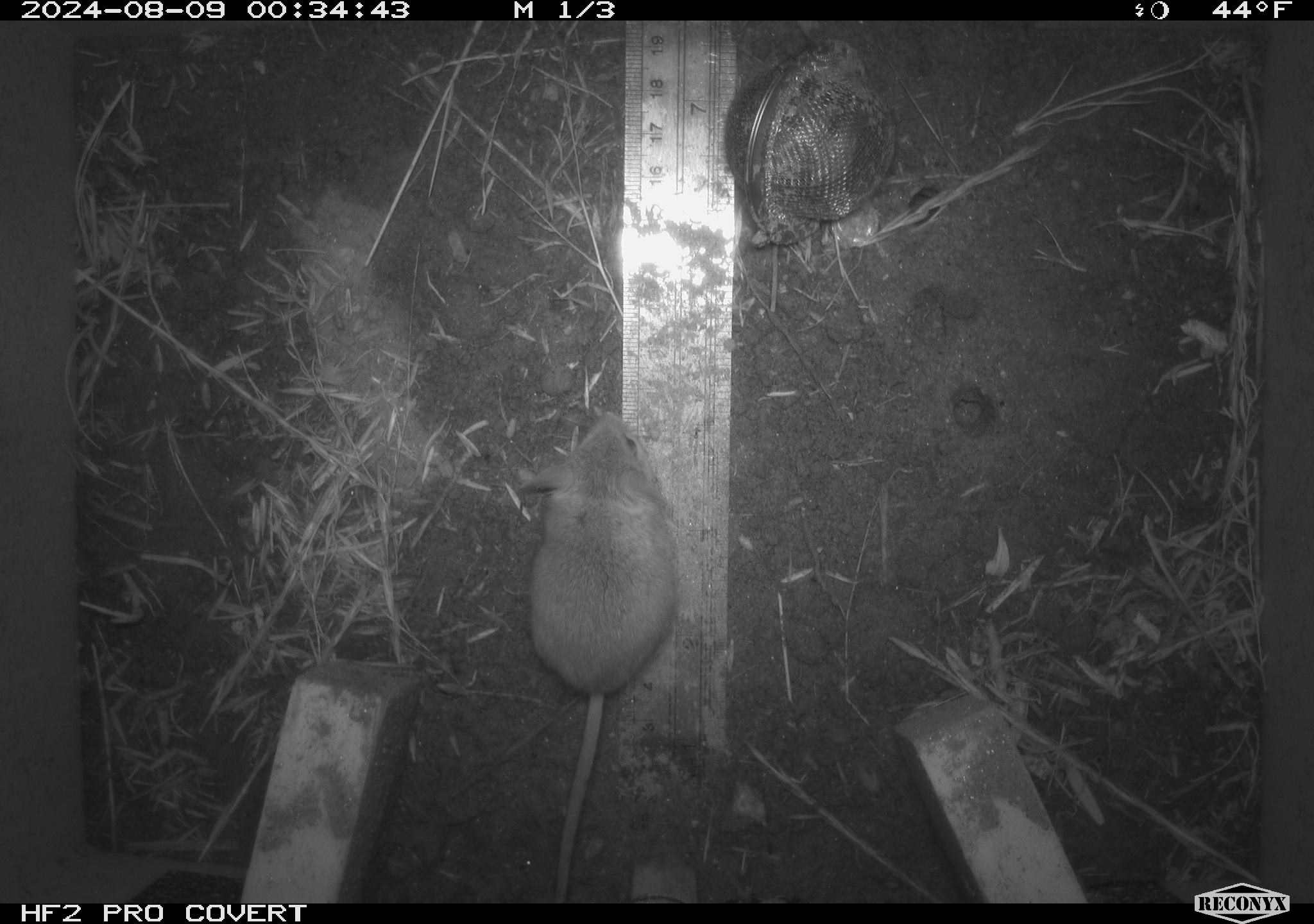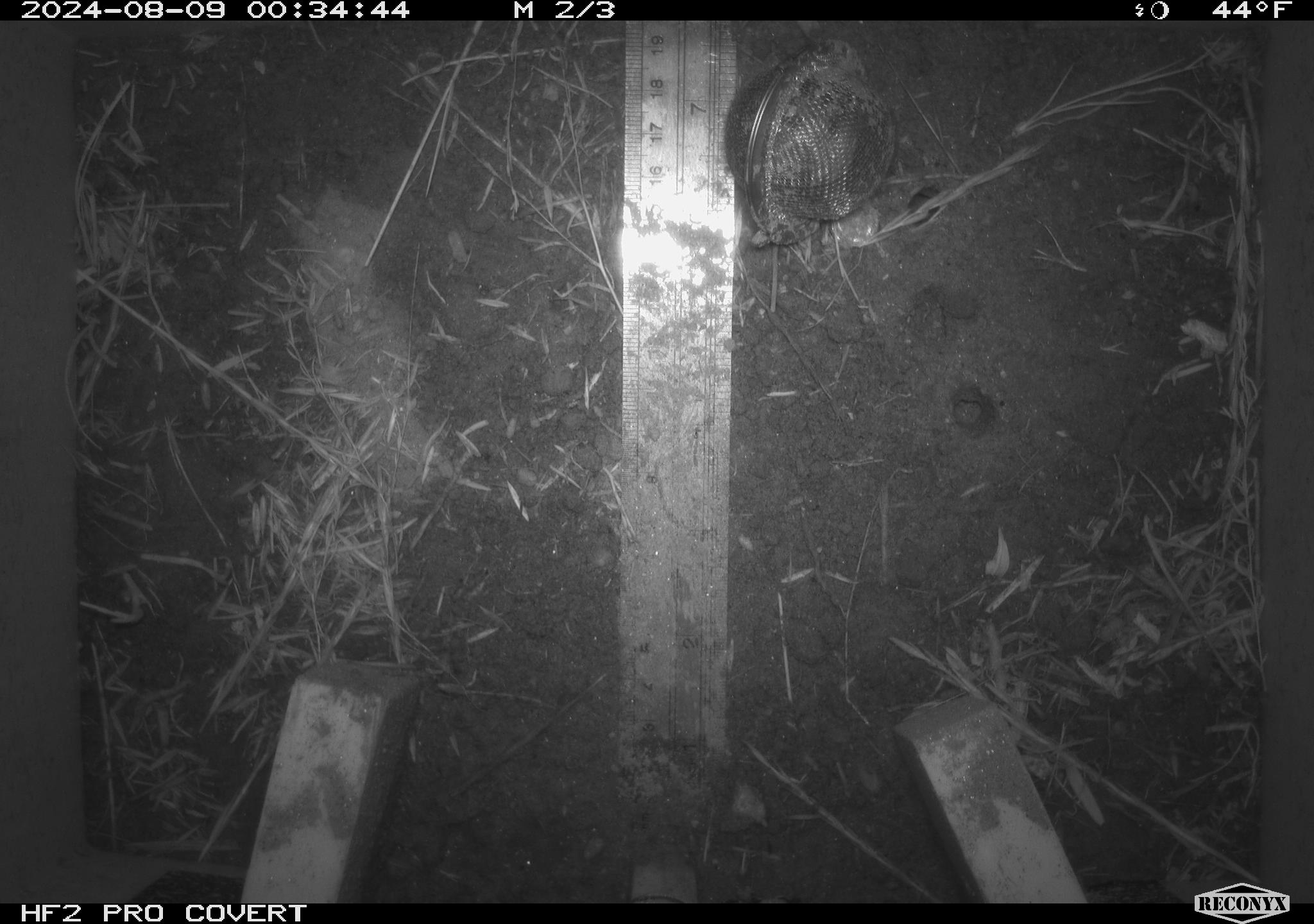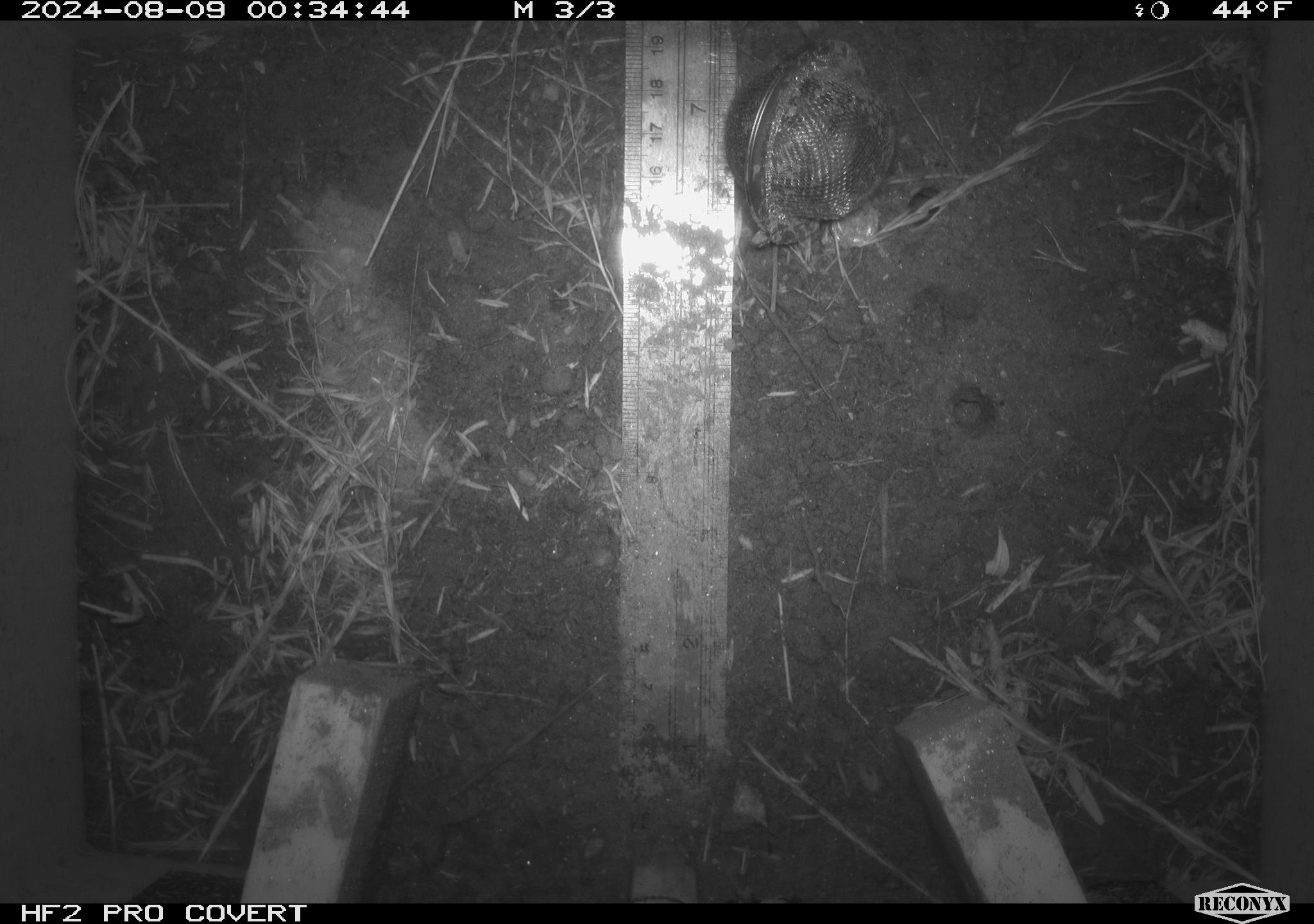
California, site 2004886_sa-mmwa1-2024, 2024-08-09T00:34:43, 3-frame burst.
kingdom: Animalia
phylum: Chordata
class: Mammalia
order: Rodentia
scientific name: Rodentia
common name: mouse species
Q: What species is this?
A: Mouse species (Rodentia).